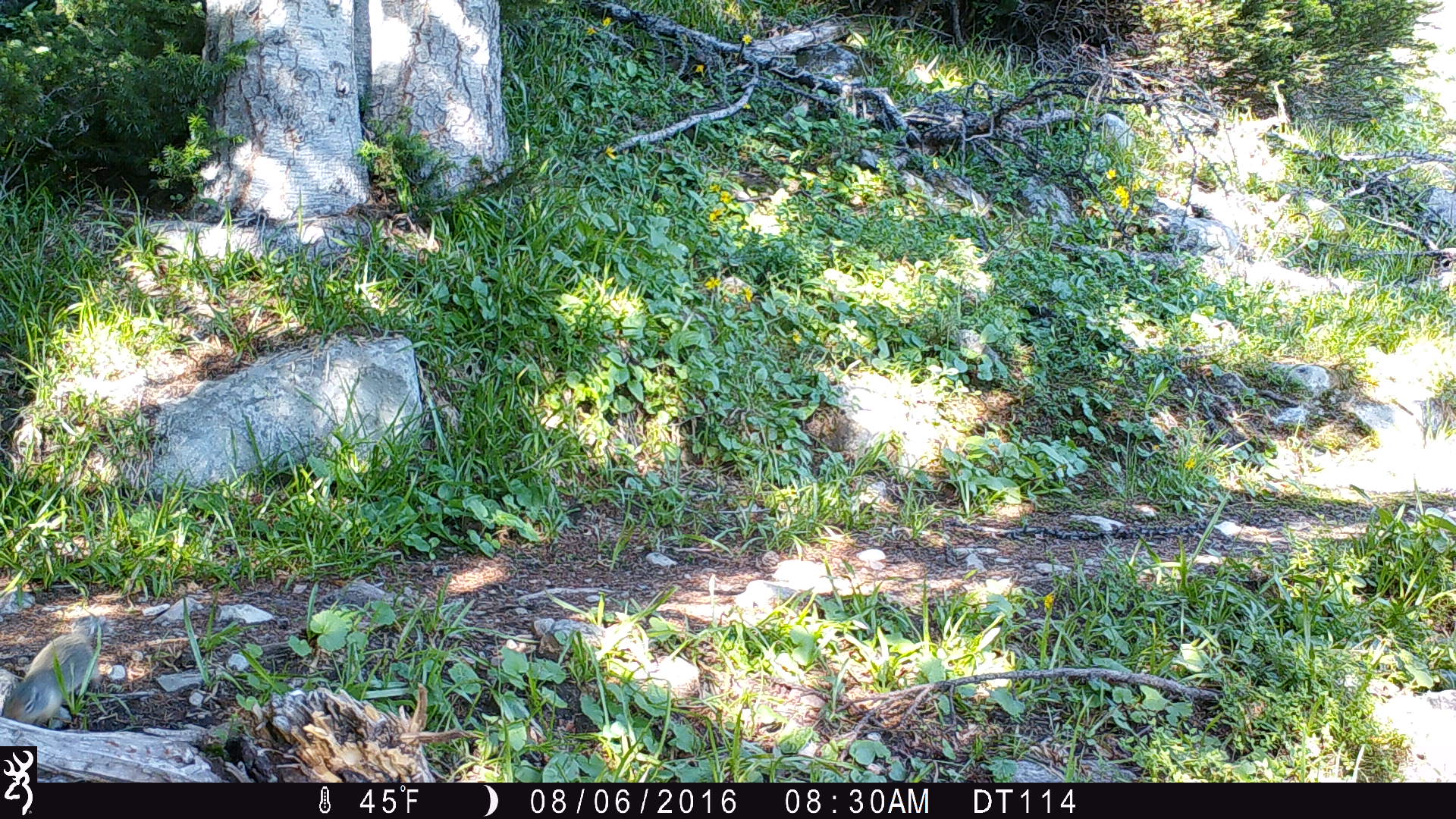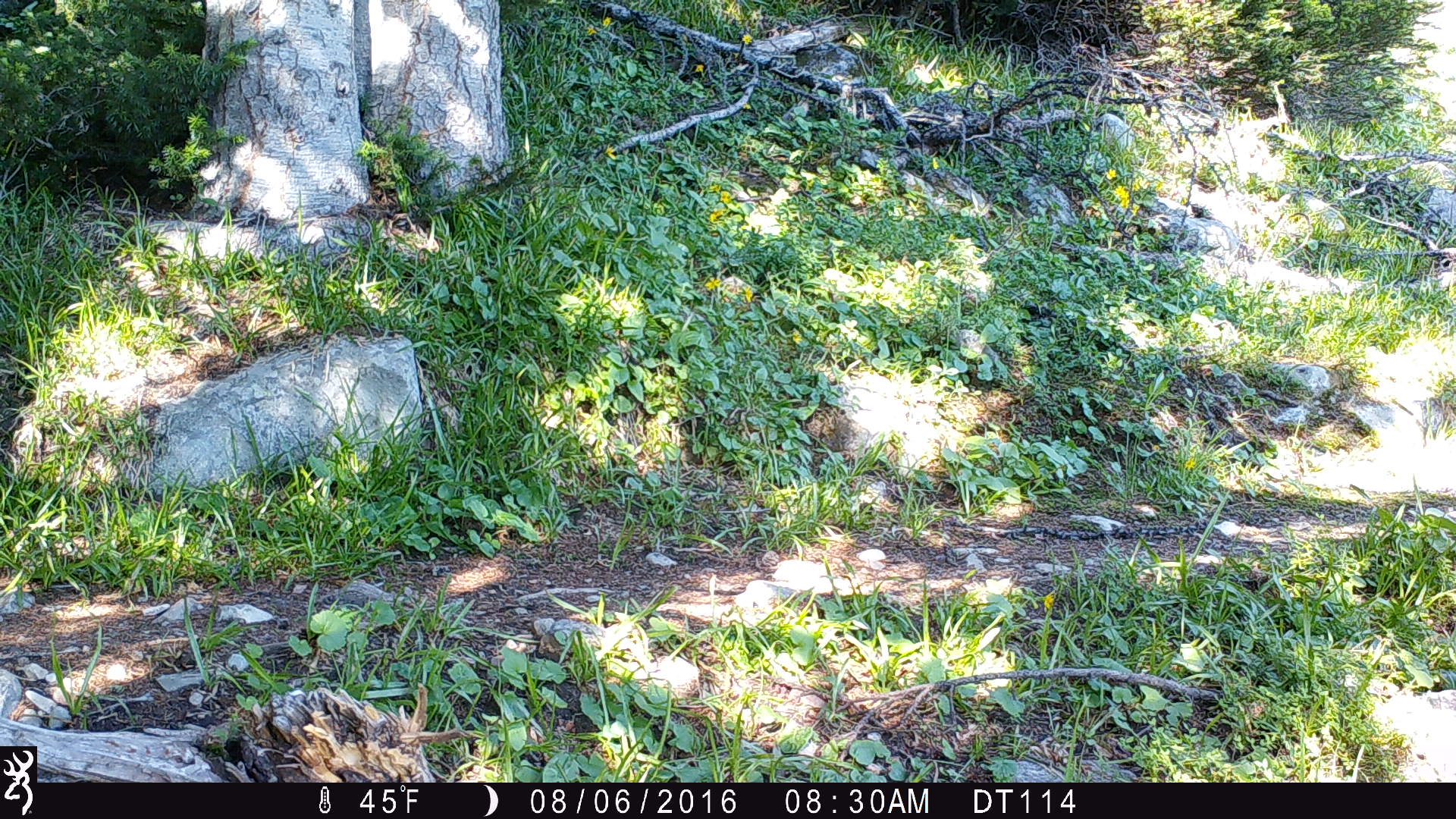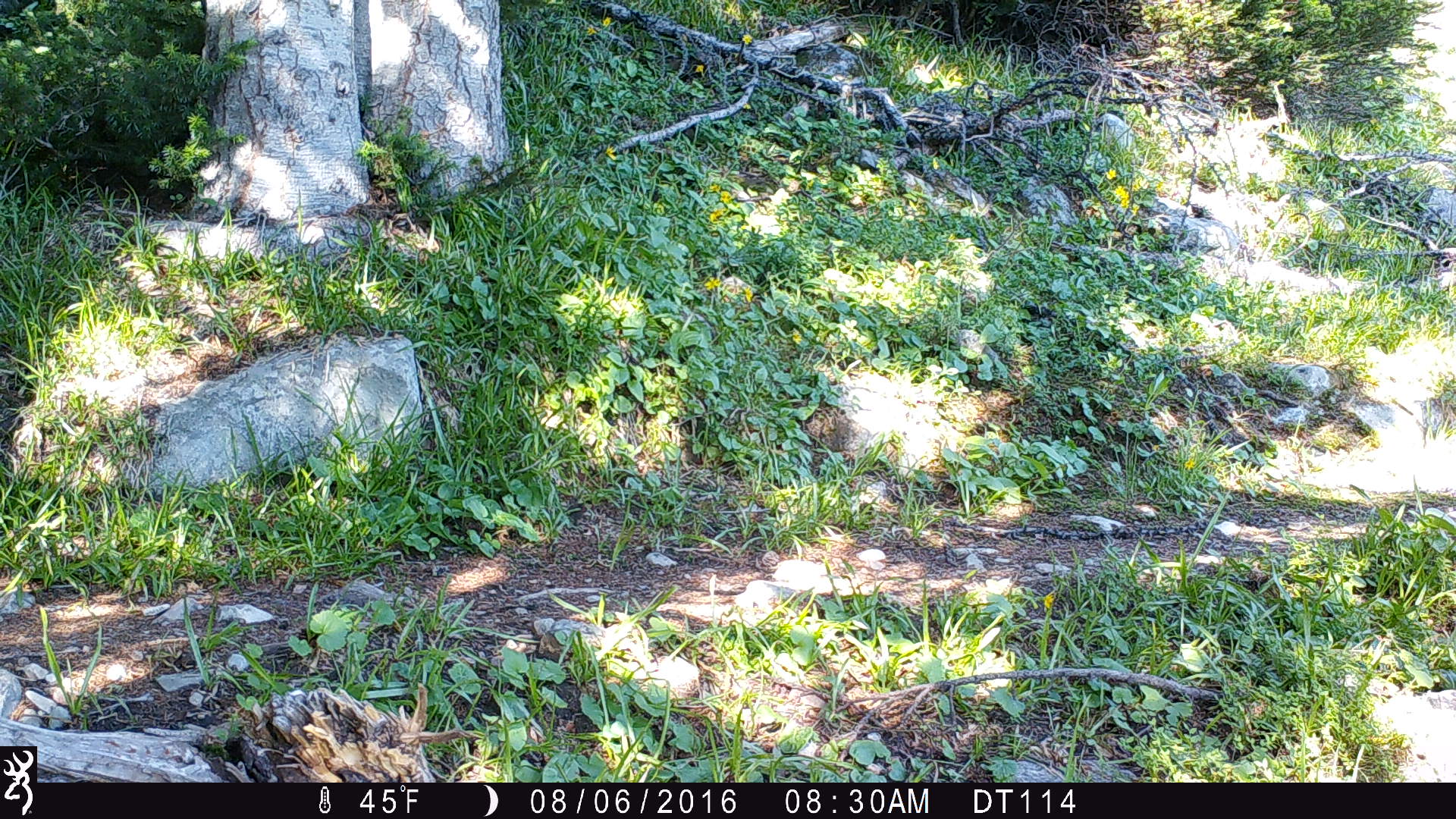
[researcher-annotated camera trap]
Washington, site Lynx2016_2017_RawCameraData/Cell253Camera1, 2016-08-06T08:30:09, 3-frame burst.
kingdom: Animalia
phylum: Chordata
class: Mammalia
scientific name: Mammalia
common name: small mammal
Small mammal (Mammalia). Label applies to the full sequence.